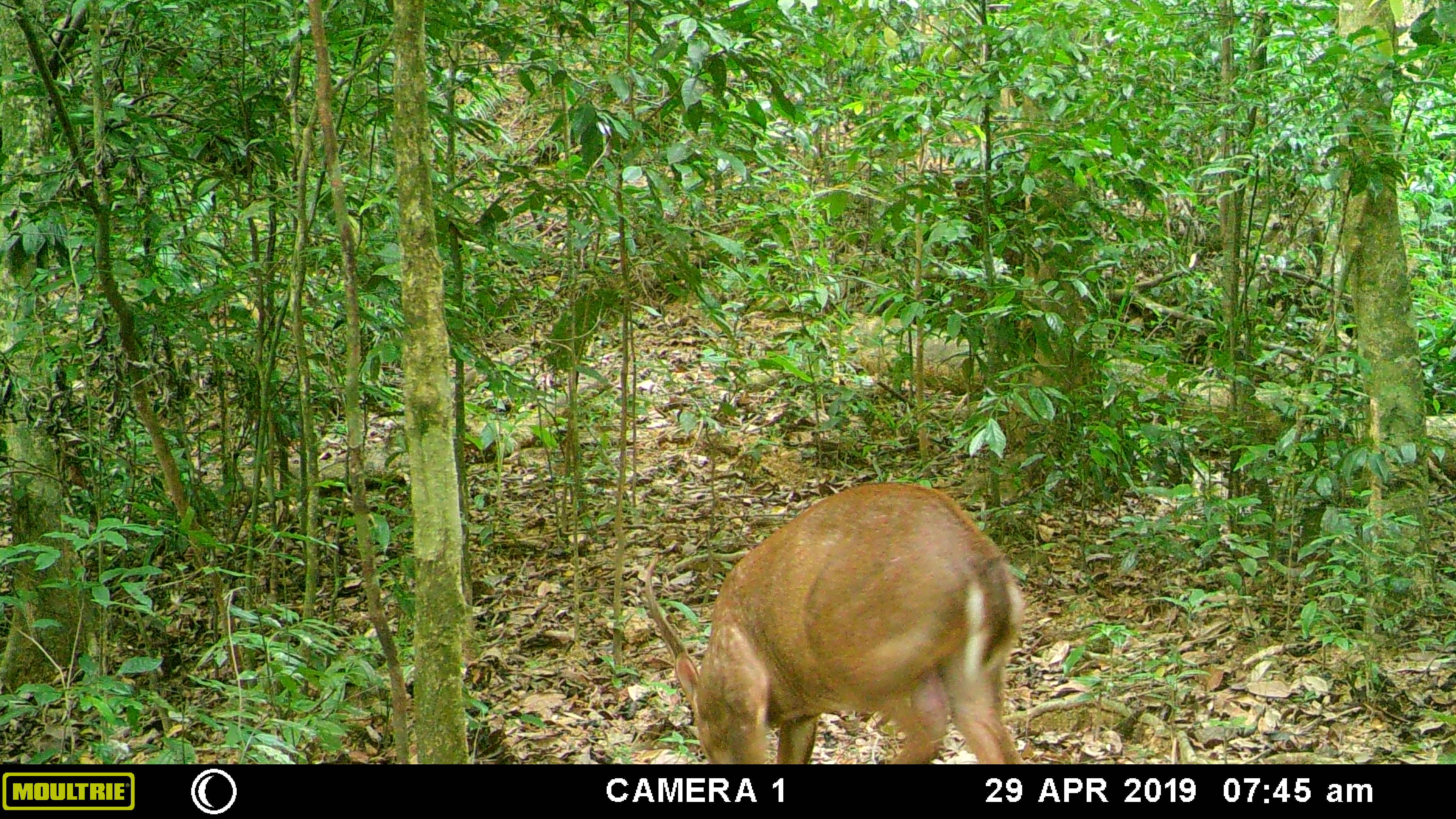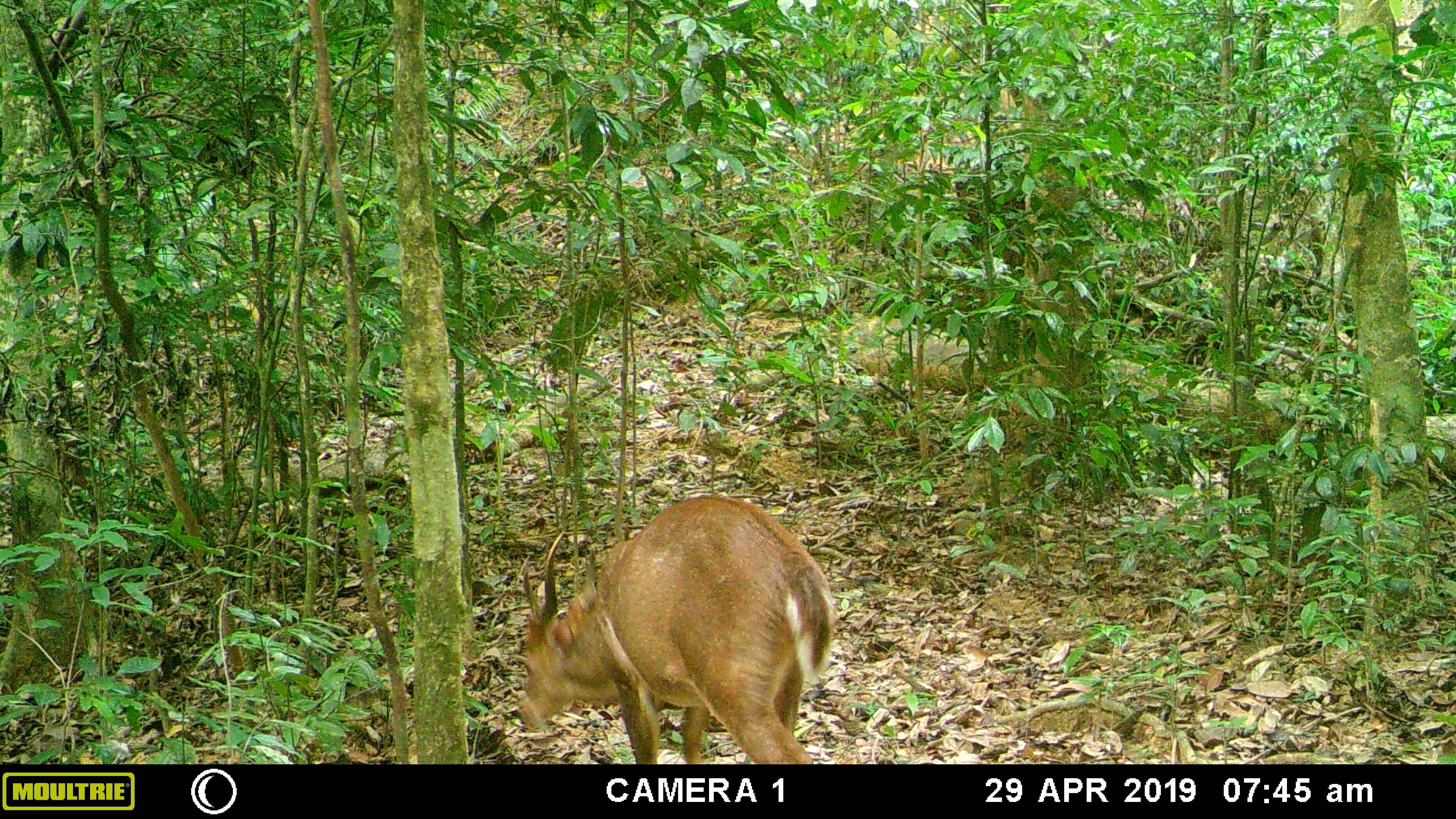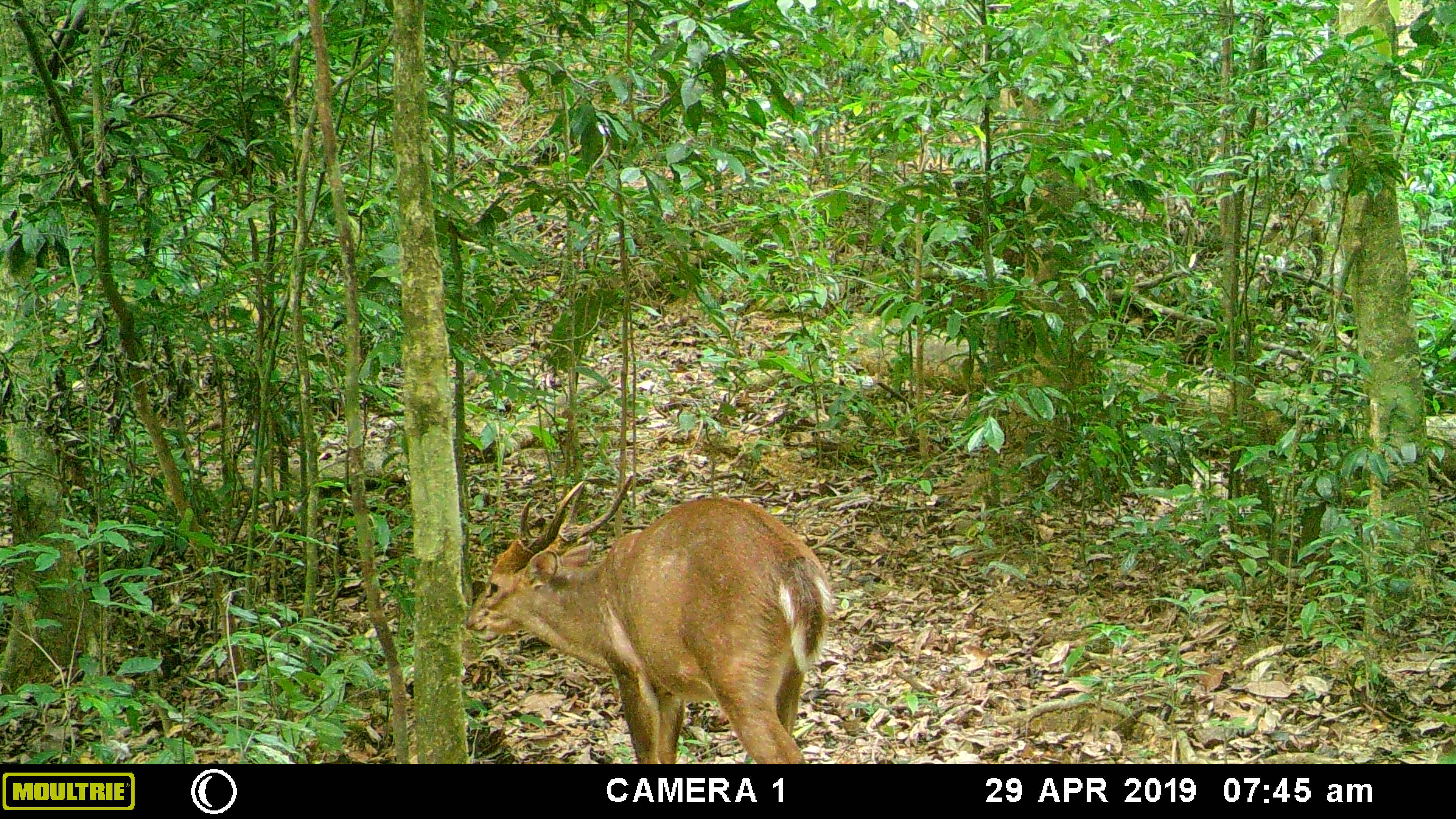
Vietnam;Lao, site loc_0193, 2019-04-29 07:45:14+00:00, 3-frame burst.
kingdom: Animalia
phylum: Chordata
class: Mammalia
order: Artiodactyla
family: Cervidae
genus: Muntiacus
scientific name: Muntiacus vuquangensis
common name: large-antlered muntjac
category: large antlered muntjac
Large antlered muntjac (large-antlered muntjac) (Muntiacus vuquangensis). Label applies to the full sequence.